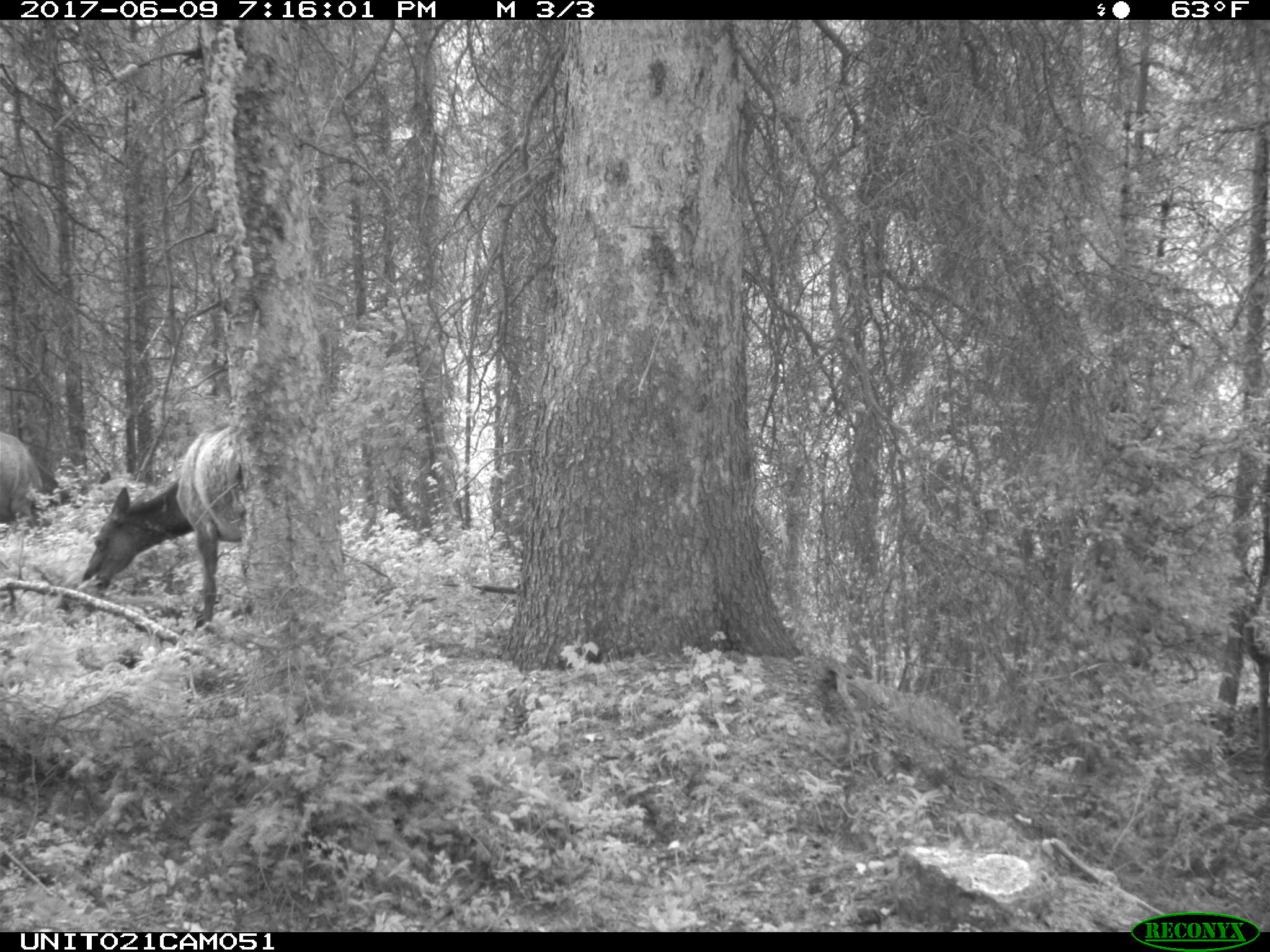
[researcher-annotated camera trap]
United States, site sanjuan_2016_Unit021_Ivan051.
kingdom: Animalia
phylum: Chordata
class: Mammalia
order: Artiodactyla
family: Cervidae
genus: Cervus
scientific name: Cervus elaphus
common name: red deer